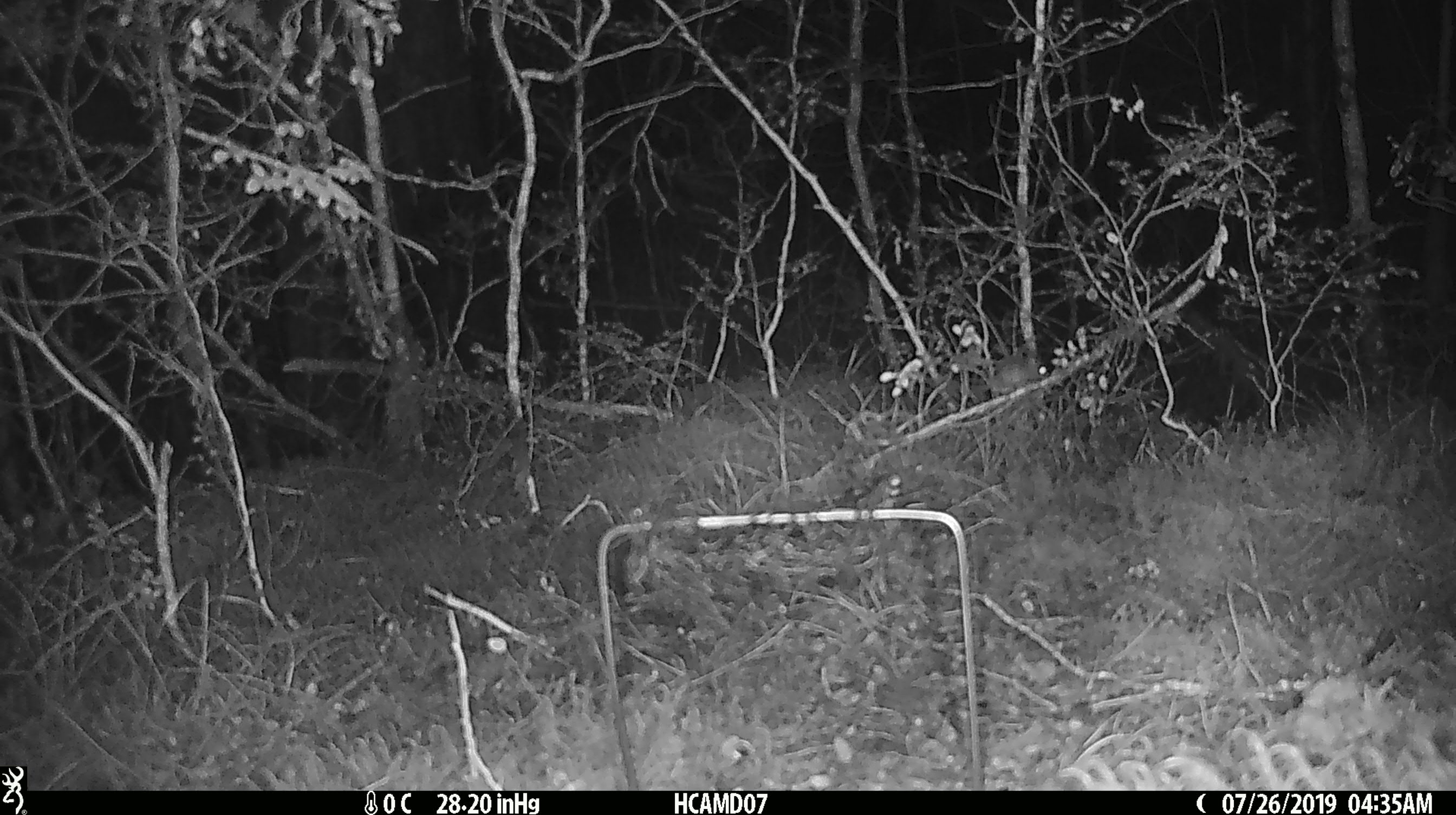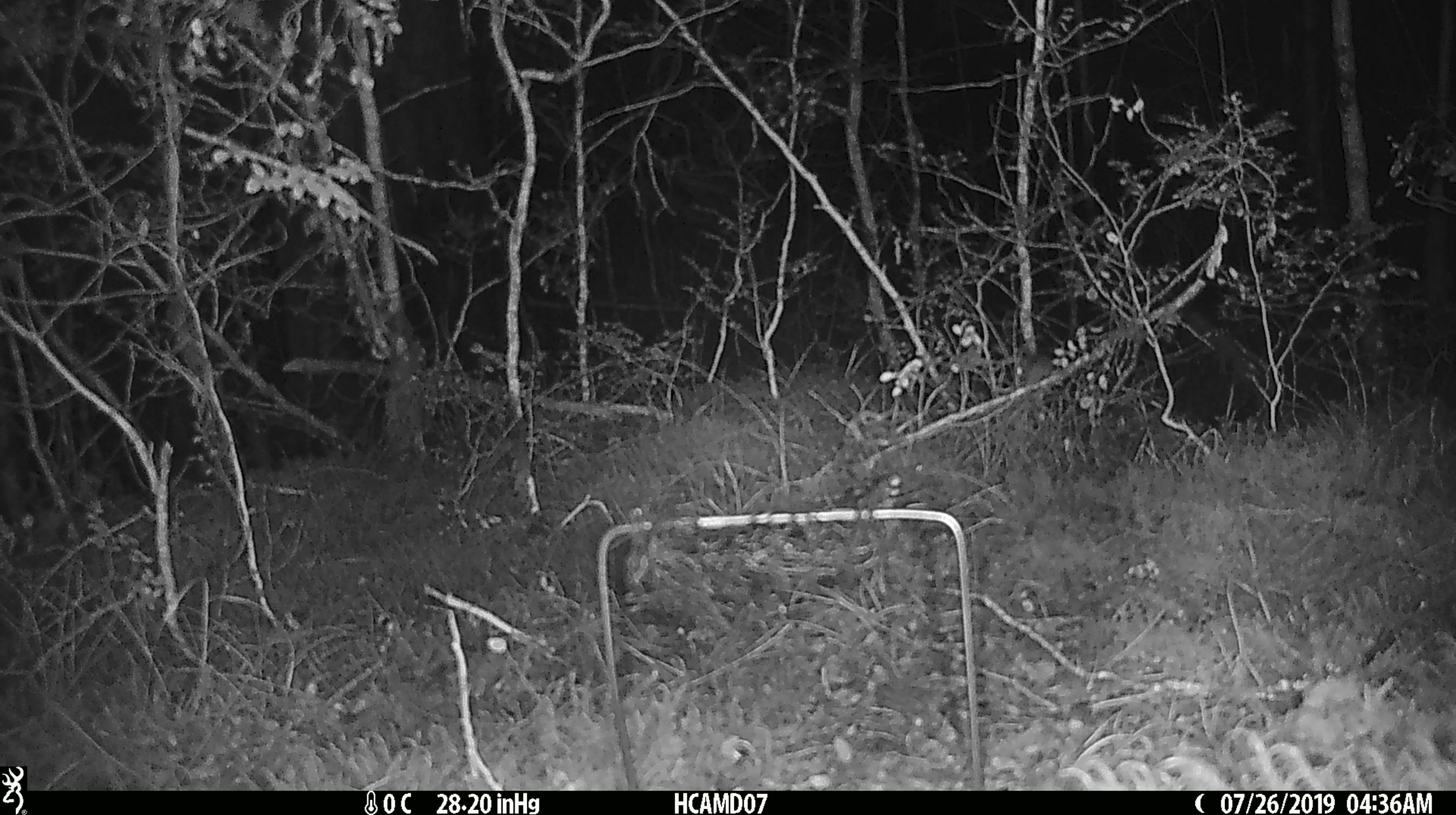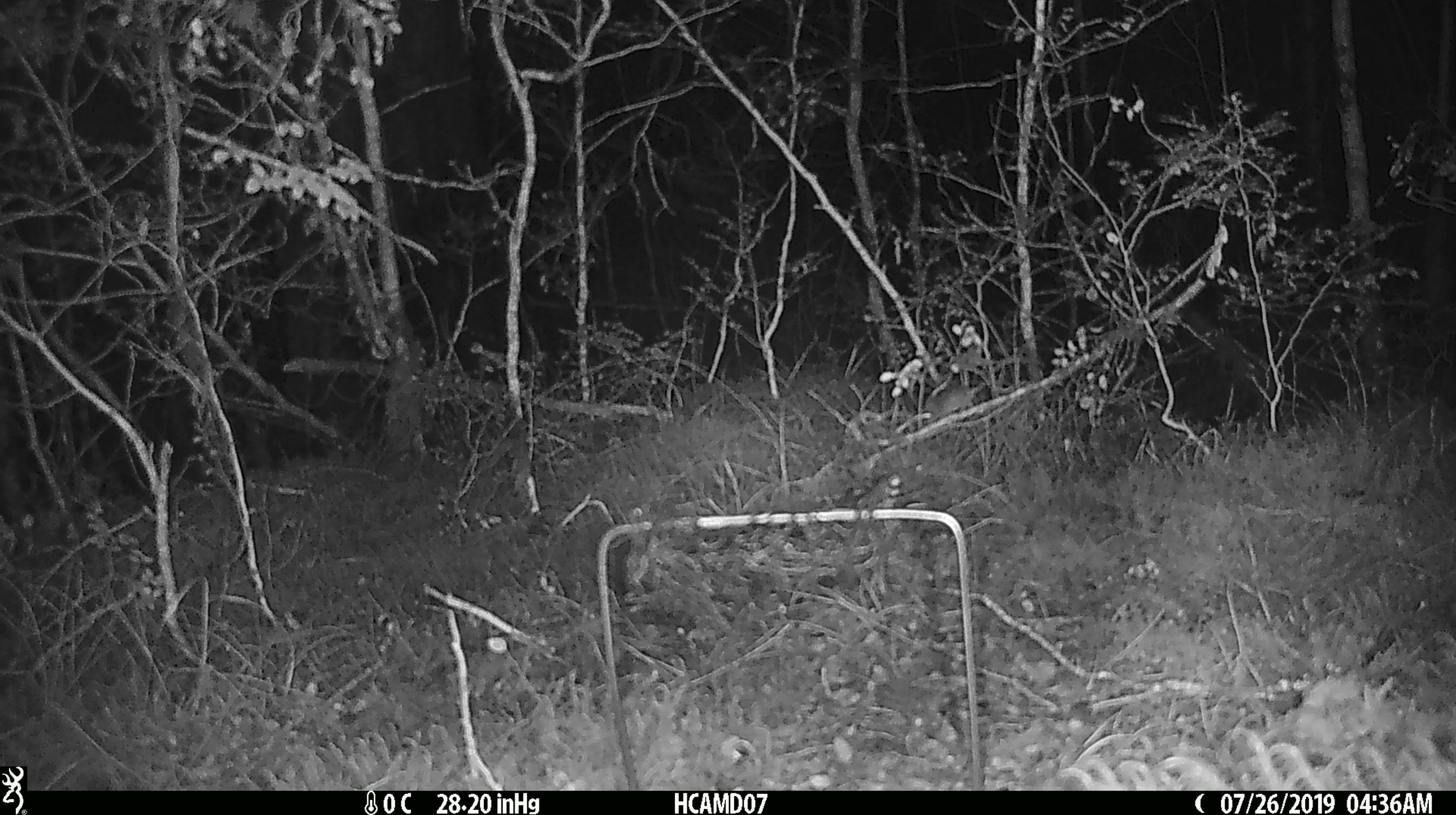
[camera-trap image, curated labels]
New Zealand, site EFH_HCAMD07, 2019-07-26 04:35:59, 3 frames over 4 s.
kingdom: Animalia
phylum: Chordata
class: Mammalia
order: Rodentia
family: Muridae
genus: Mus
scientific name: Mus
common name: mouse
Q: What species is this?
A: Mouse (Mus).